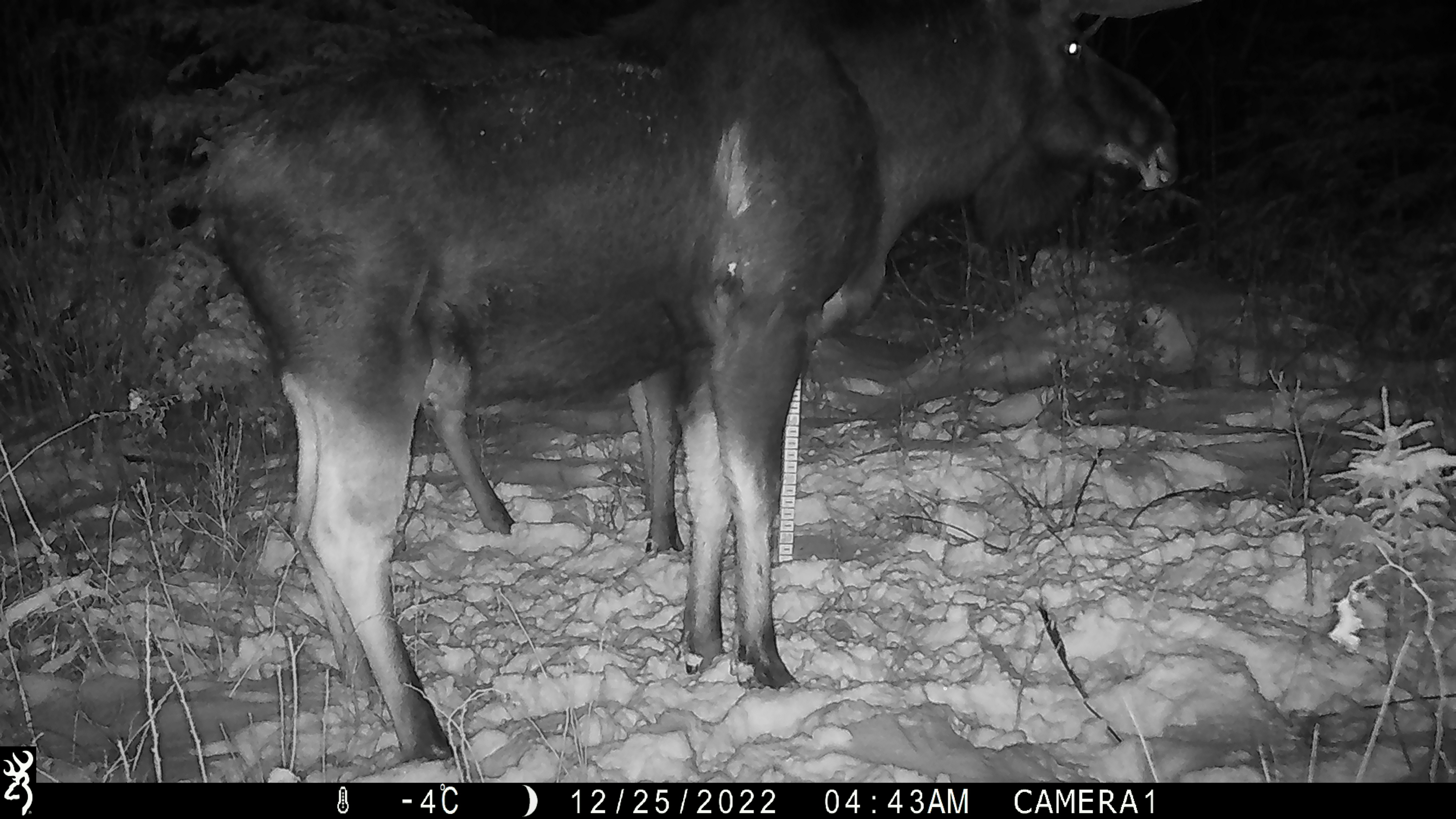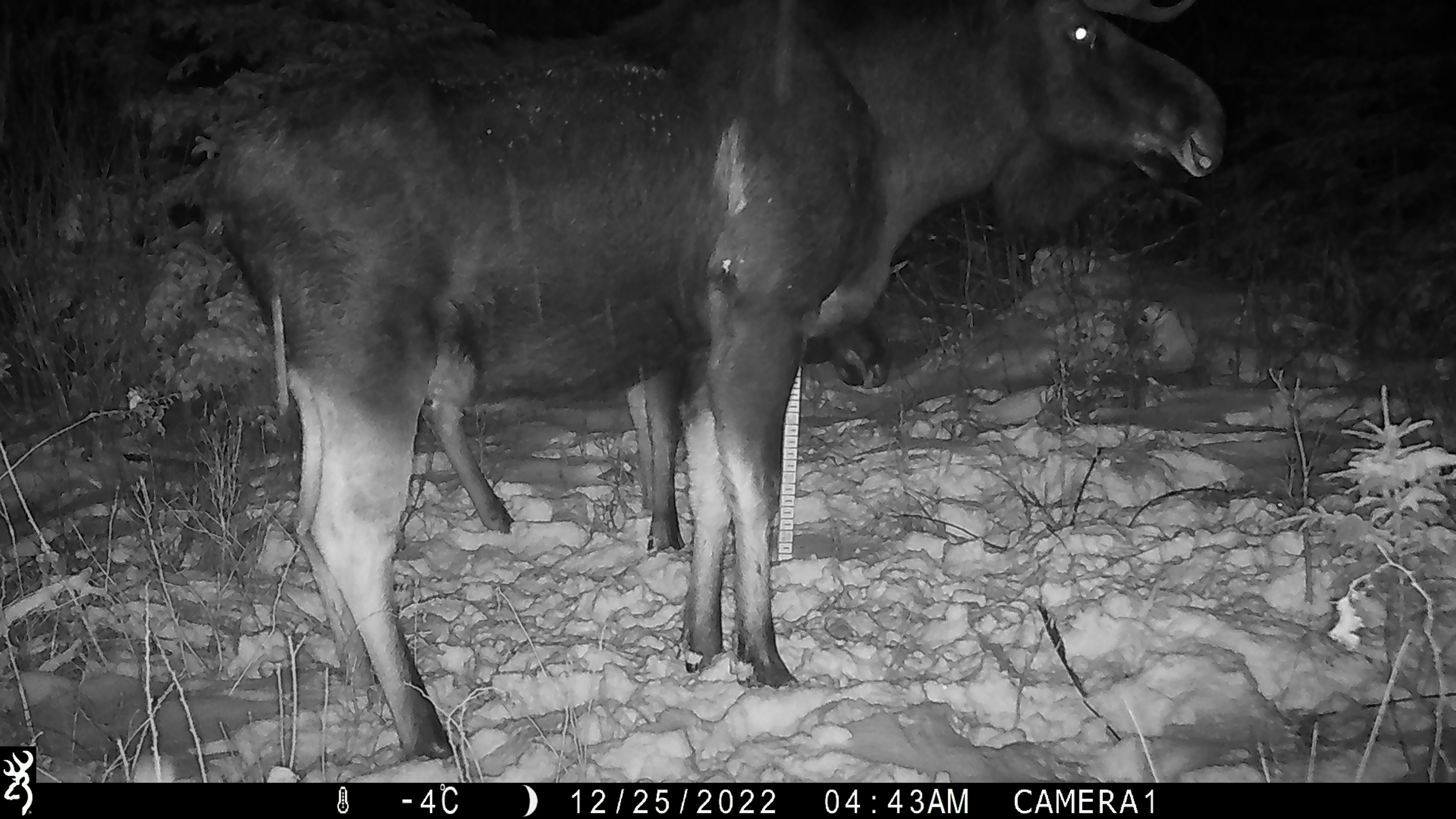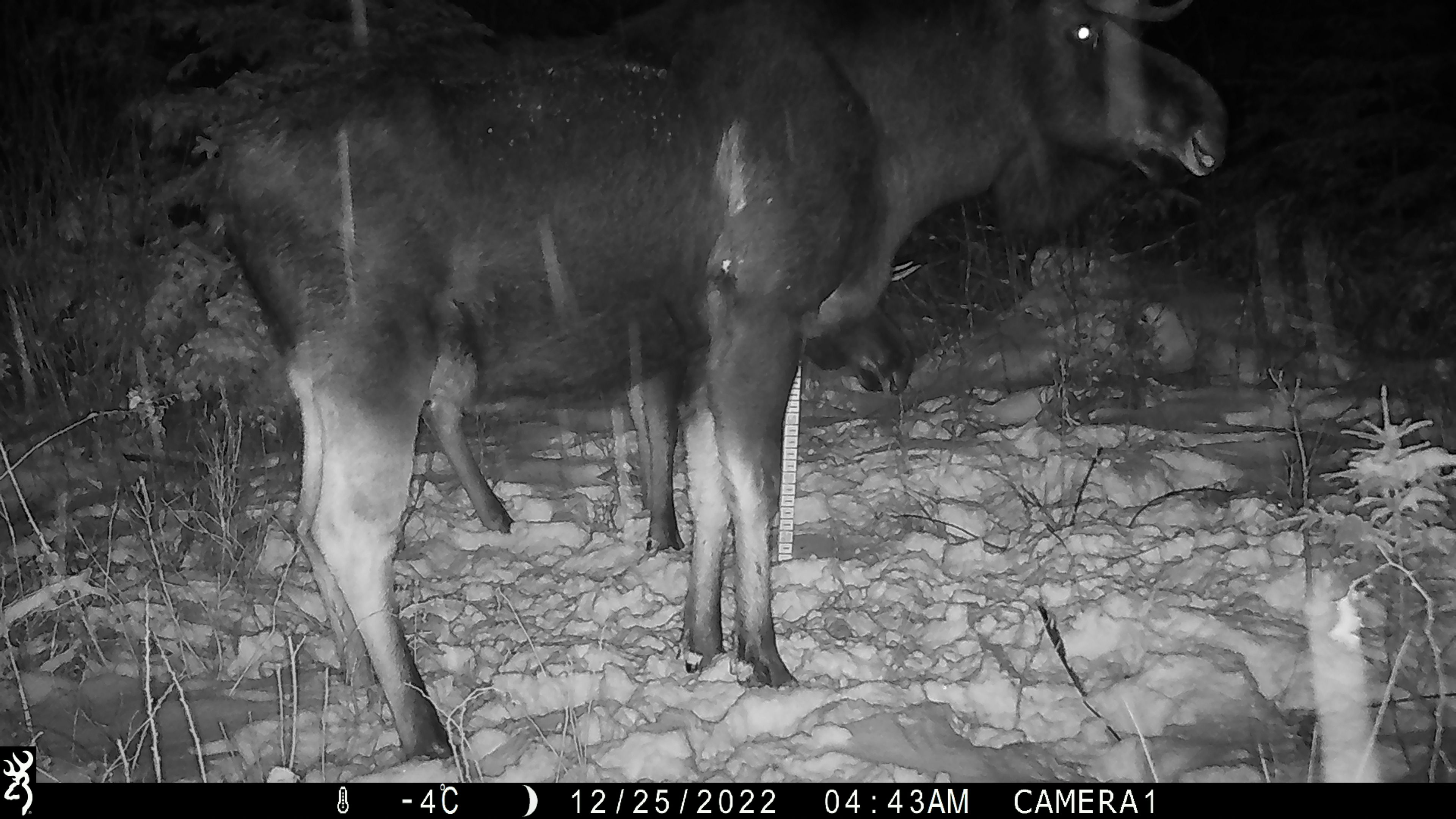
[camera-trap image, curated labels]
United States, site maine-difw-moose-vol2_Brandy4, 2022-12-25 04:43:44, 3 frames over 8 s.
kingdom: Animalia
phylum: Chordata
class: Mammalia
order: Artiodactyla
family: Cervidae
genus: Alces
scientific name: Alces alces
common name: moose